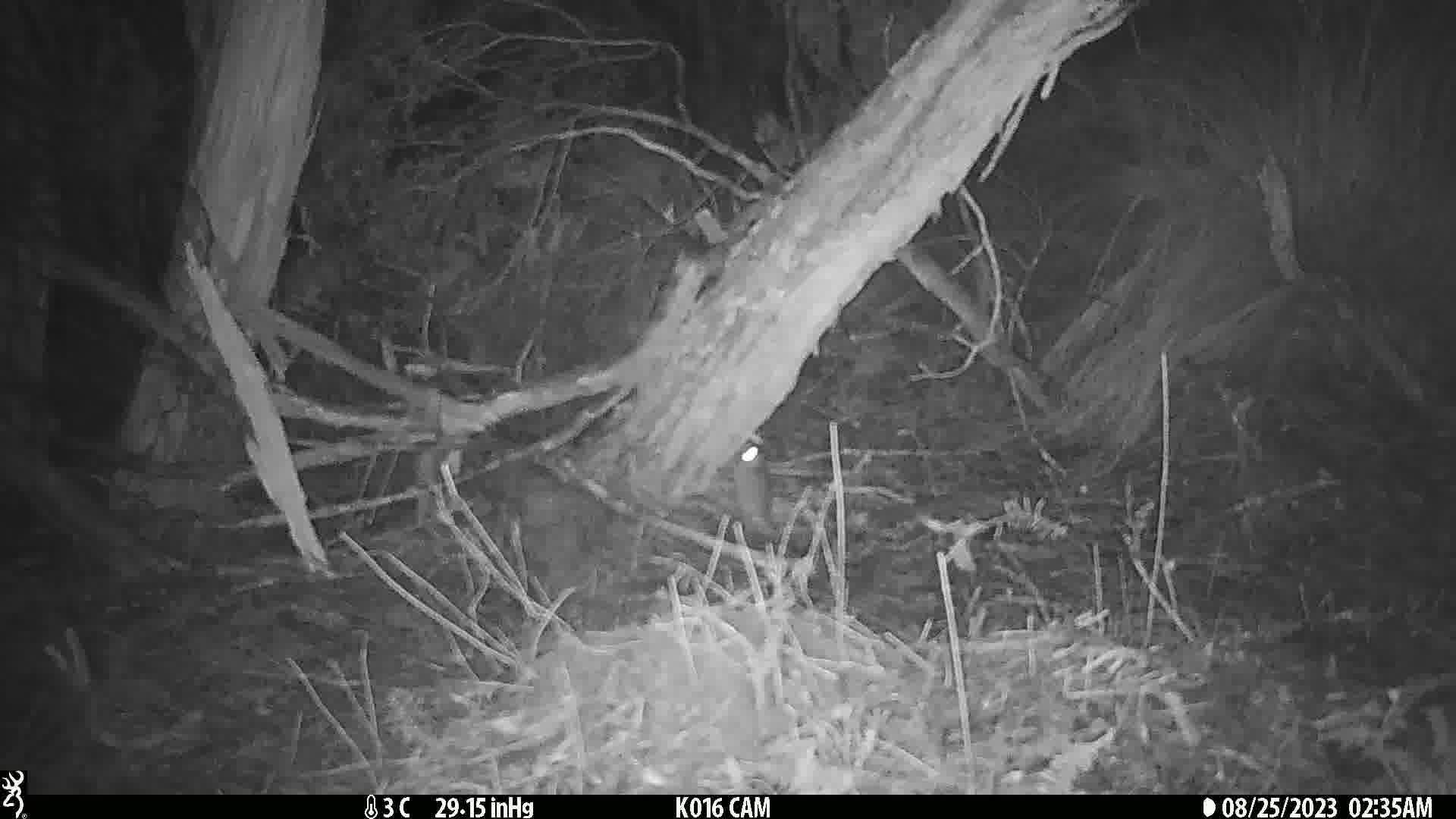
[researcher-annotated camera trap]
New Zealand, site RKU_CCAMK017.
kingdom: Animalia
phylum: Chordata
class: Mammalia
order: Rodentia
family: Muridae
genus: Rattus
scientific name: Rattus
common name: rat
Rat (Rattus).